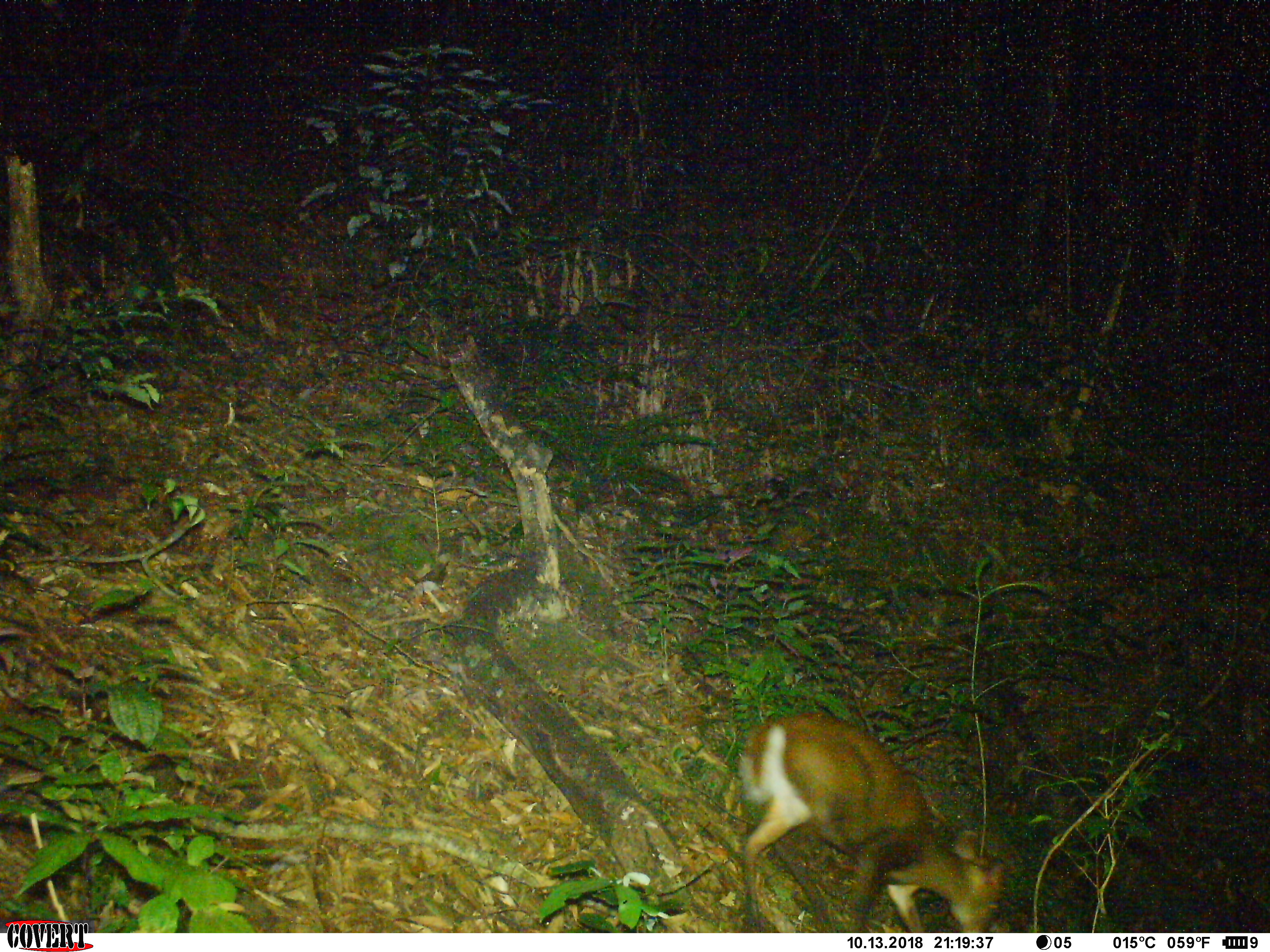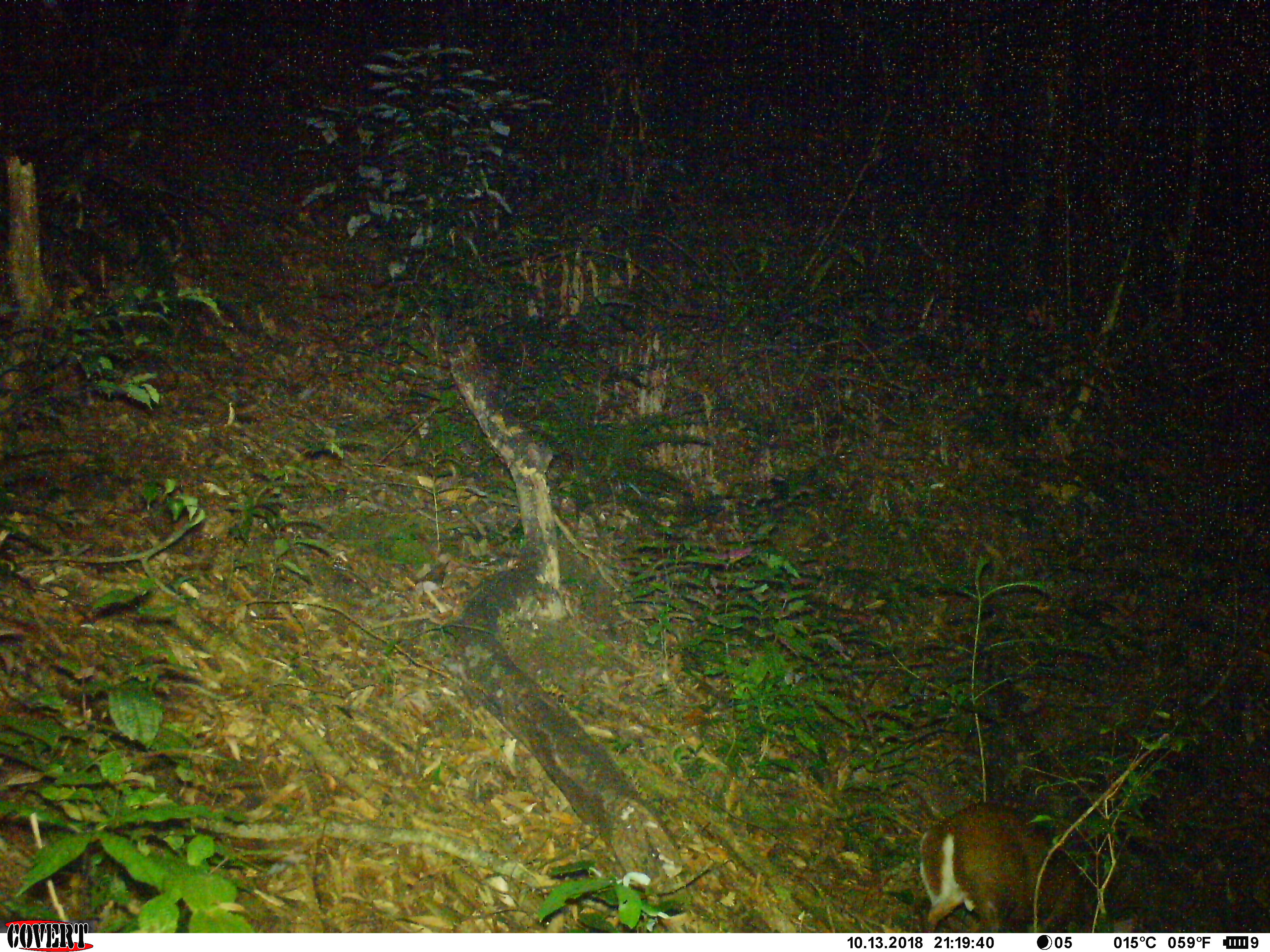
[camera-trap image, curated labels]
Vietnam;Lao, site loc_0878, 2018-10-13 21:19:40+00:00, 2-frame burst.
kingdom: Animalia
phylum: Chordata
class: Mammalia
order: Artiodactyla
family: Cervidae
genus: Muntiacus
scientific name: Muntiacus rooseveltorum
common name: roosevelt's muntjac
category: roosevelts muntjac group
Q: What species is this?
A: Roosevelts muntjac group (roosevelt's muntjac) (Muntiacus rooseveltorum).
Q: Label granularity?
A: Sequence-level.